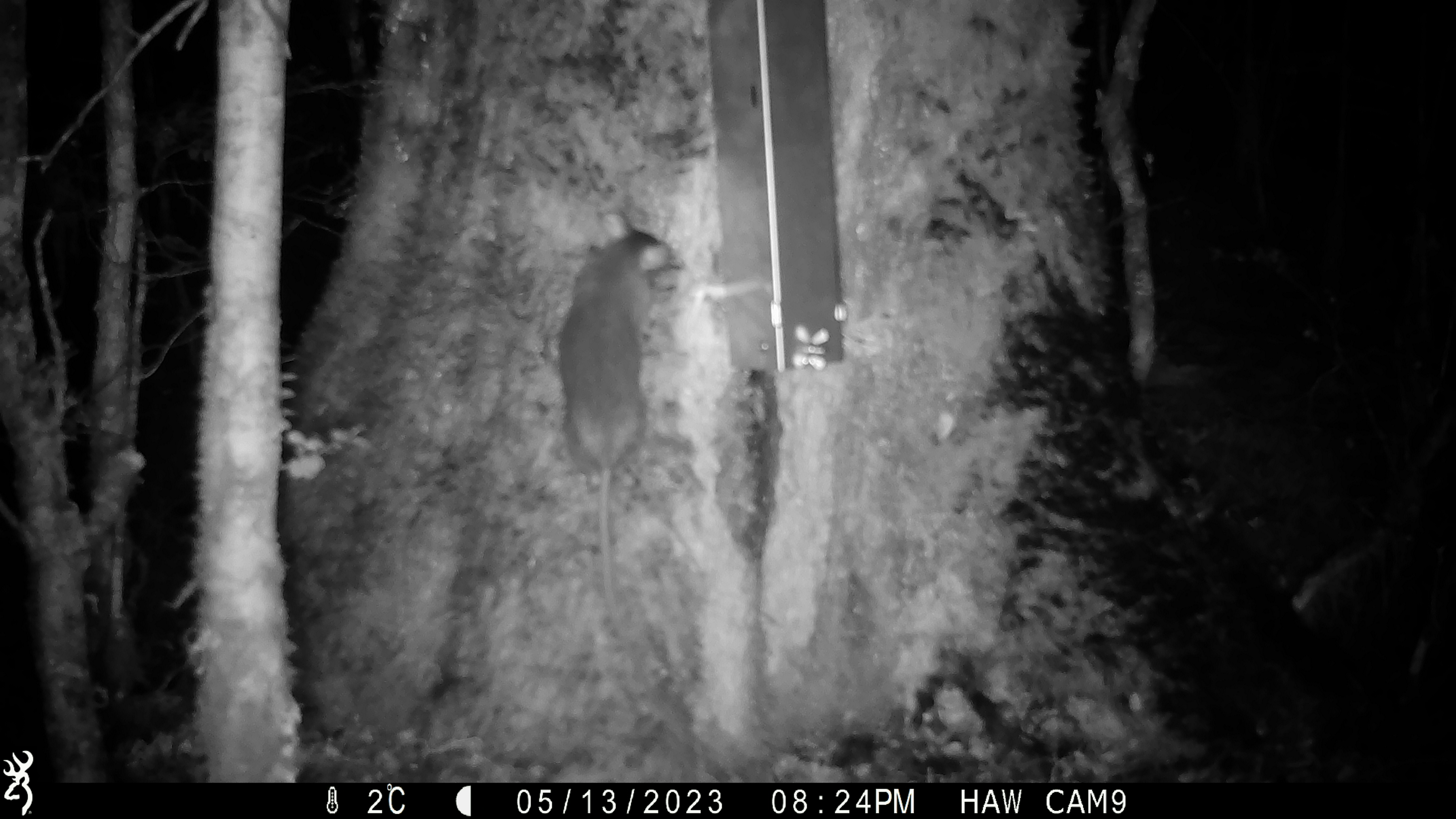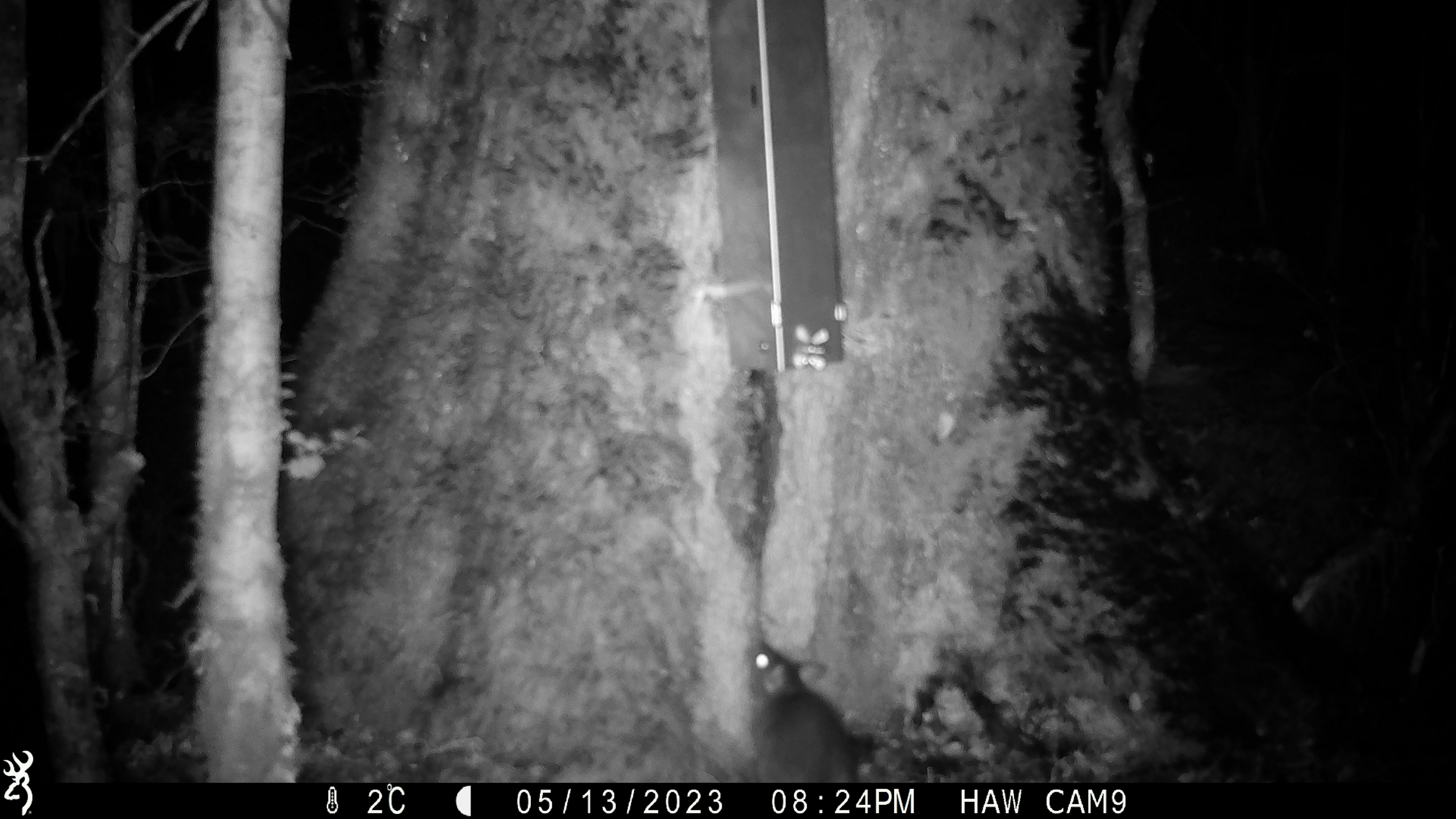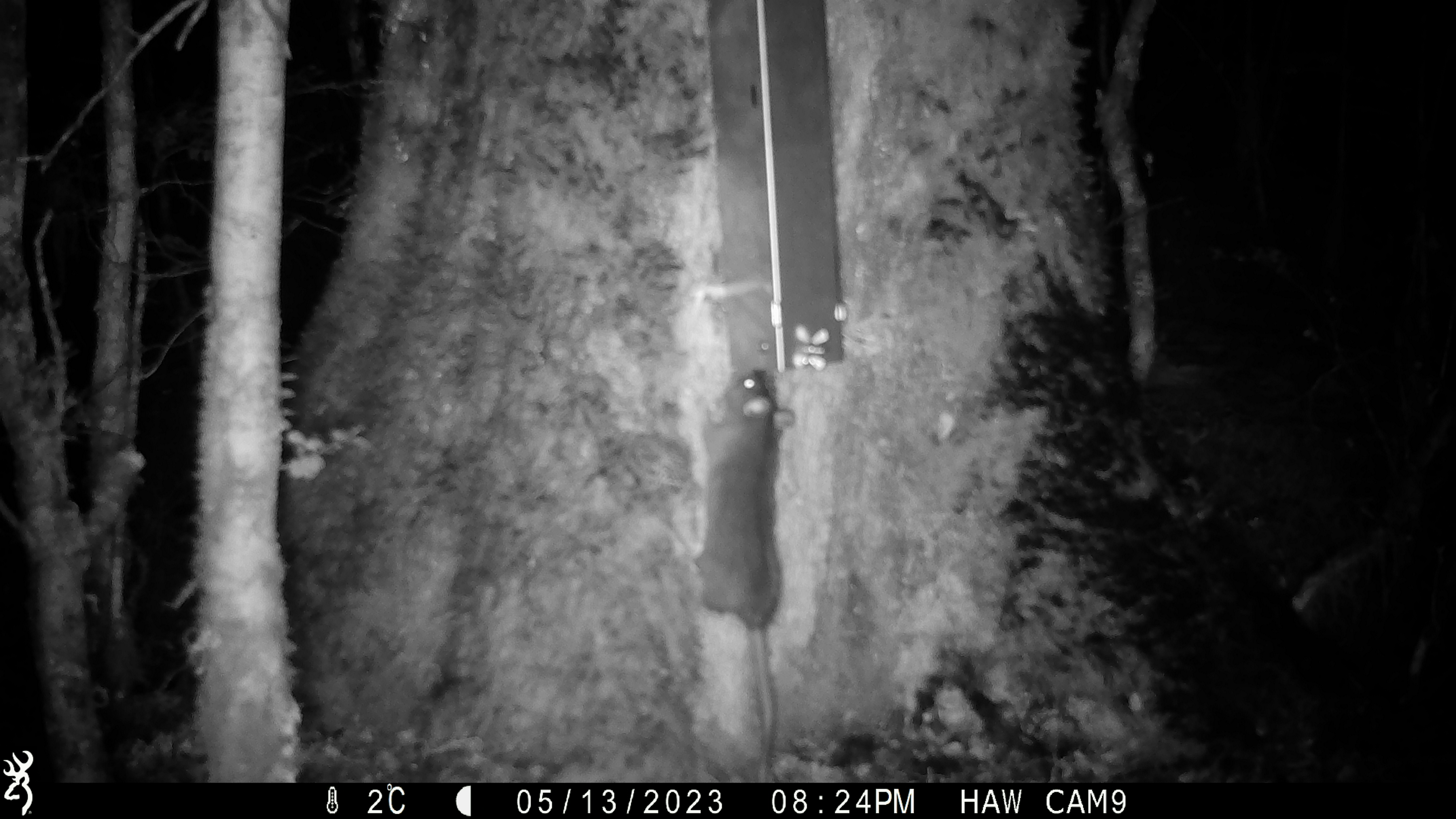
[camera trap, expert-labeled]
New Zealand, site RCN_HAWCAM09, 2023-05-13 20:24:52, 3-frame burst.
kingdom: Animalia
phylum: Chordata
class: Mammalia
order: Rodentia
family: Muridae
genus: Rattus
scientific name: Rattus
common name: rat